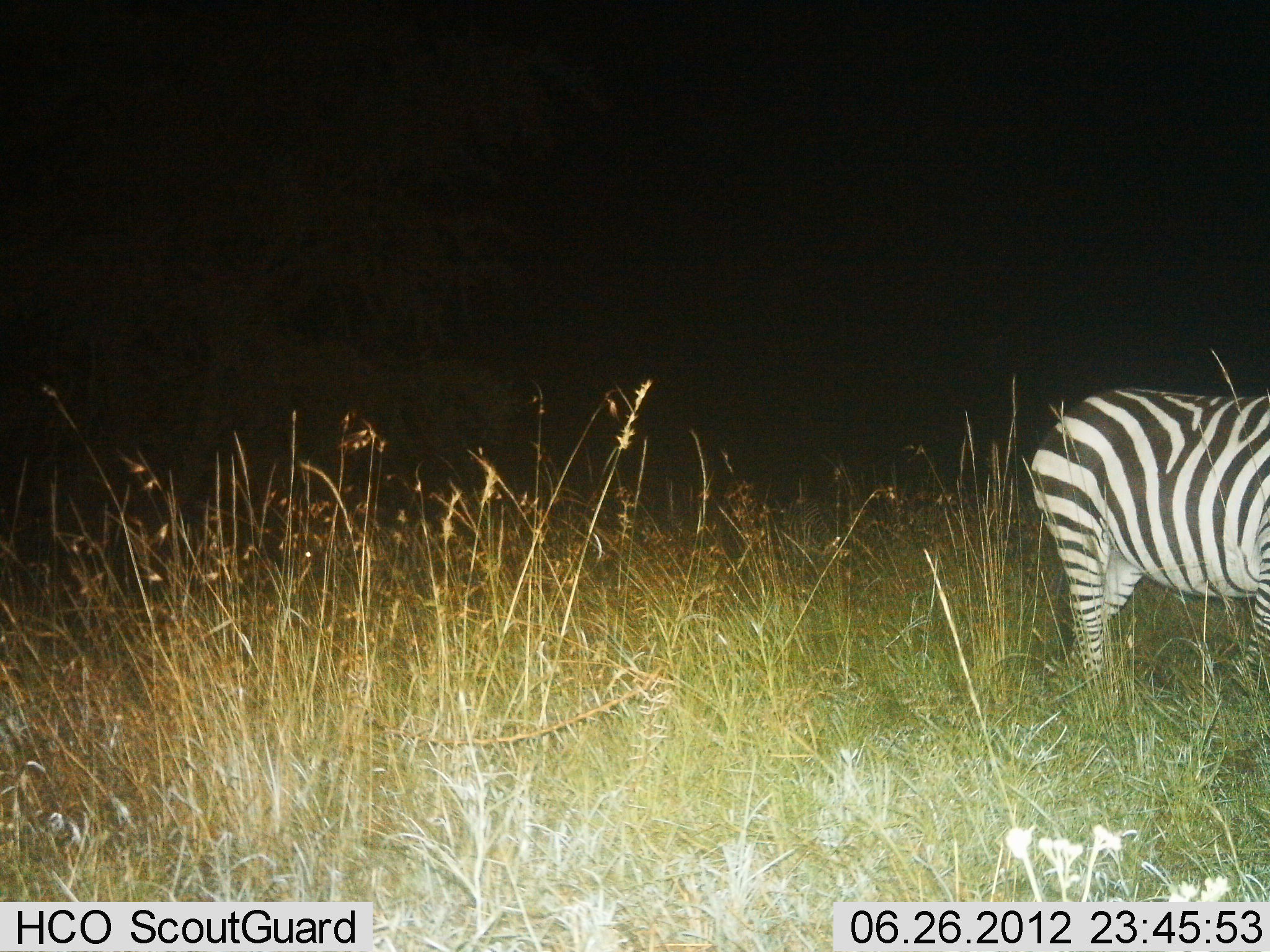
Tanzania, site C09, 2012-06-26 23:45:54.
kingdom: Animalia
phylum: Chordata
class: Mammalia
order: Perissodactyla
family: Equidae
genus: Equus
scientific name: Equus quagga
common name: plains zebra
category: zebra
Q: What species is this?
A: Zebra (plains zebra) (Equus quagga).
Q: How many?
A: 1.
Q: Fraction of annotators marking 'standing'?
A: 90%.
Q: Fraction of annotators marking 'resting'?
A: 0%.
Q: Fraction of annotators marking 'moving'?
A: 10%.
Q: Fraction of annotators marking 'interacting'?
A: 0%.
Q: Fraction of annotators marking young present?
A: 0%.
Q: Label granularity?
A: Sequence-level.